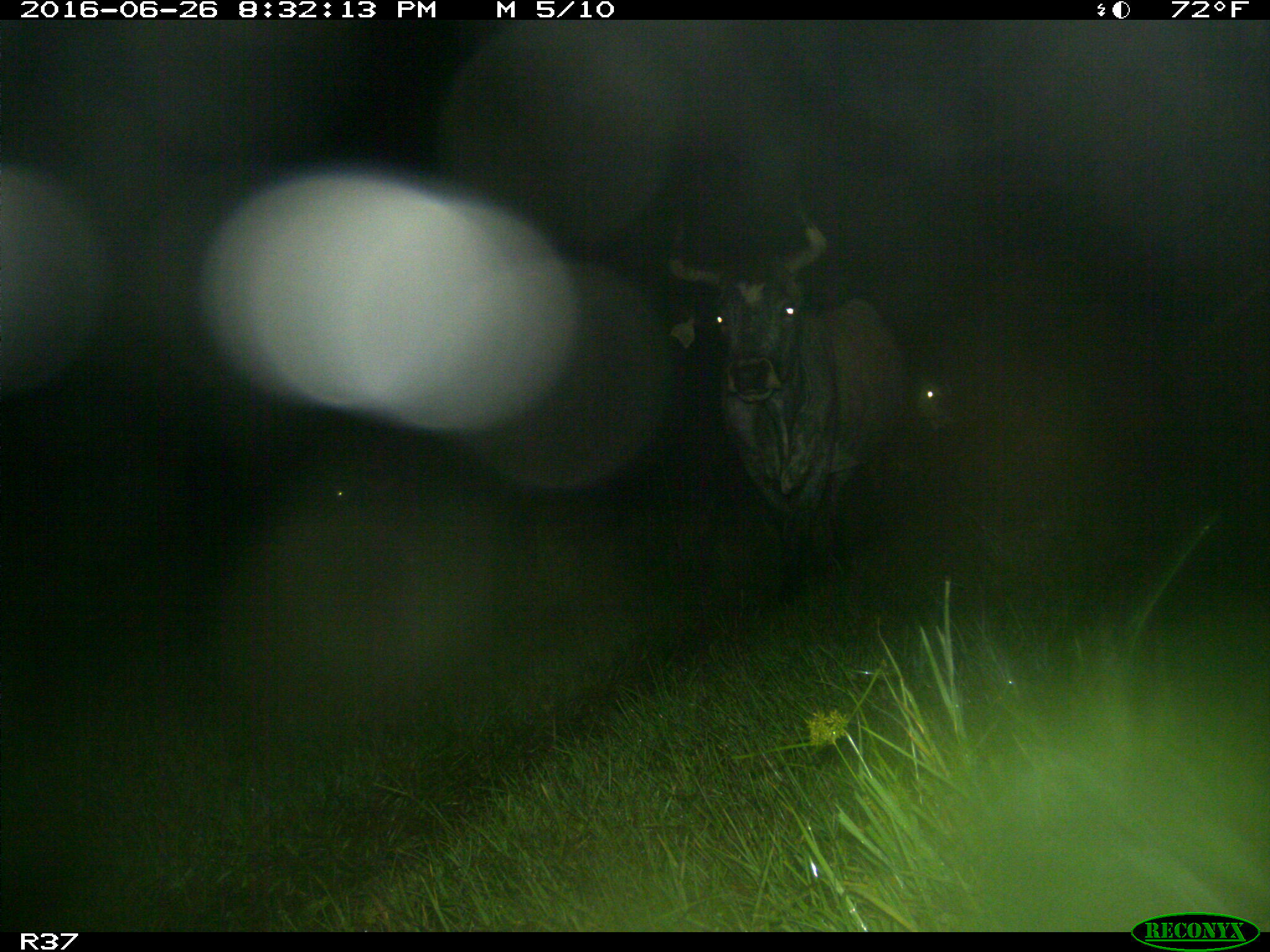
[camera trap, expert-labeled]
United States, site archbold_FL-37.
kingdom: Animalia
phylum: Chordata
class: Mammalia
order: Artiodactyla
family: Bovidae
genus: Bos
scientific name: Bos taurus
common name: domestic cow